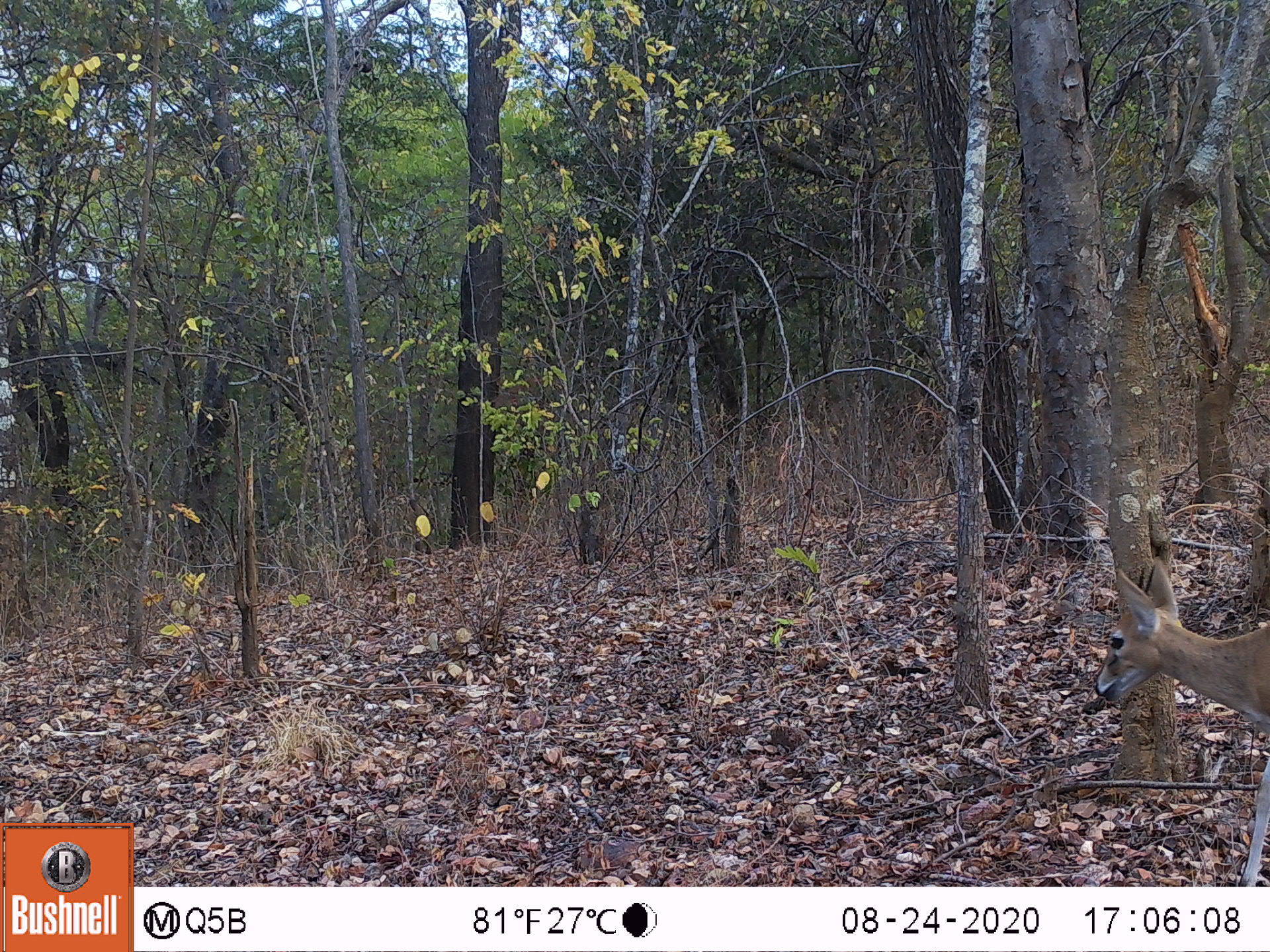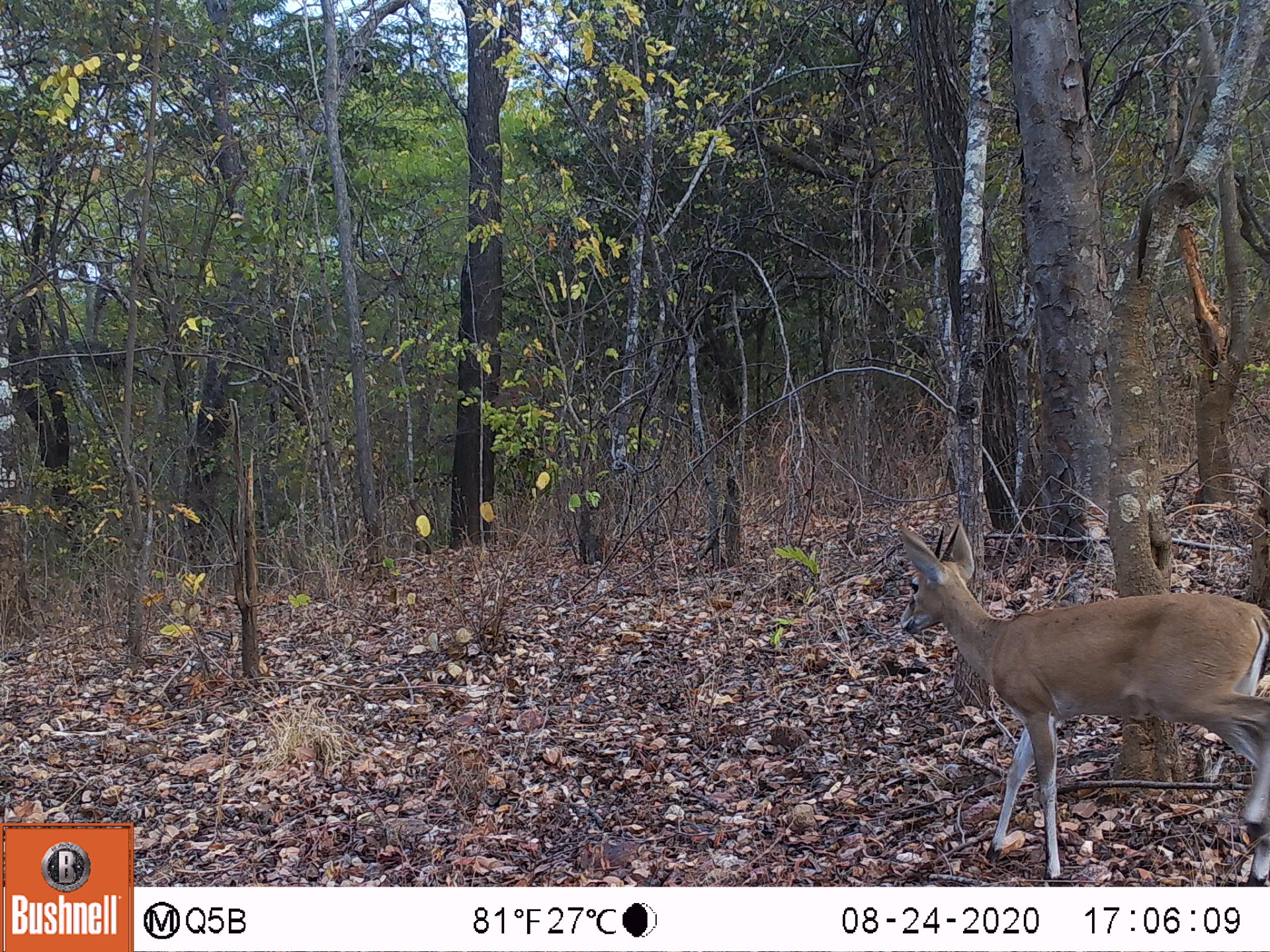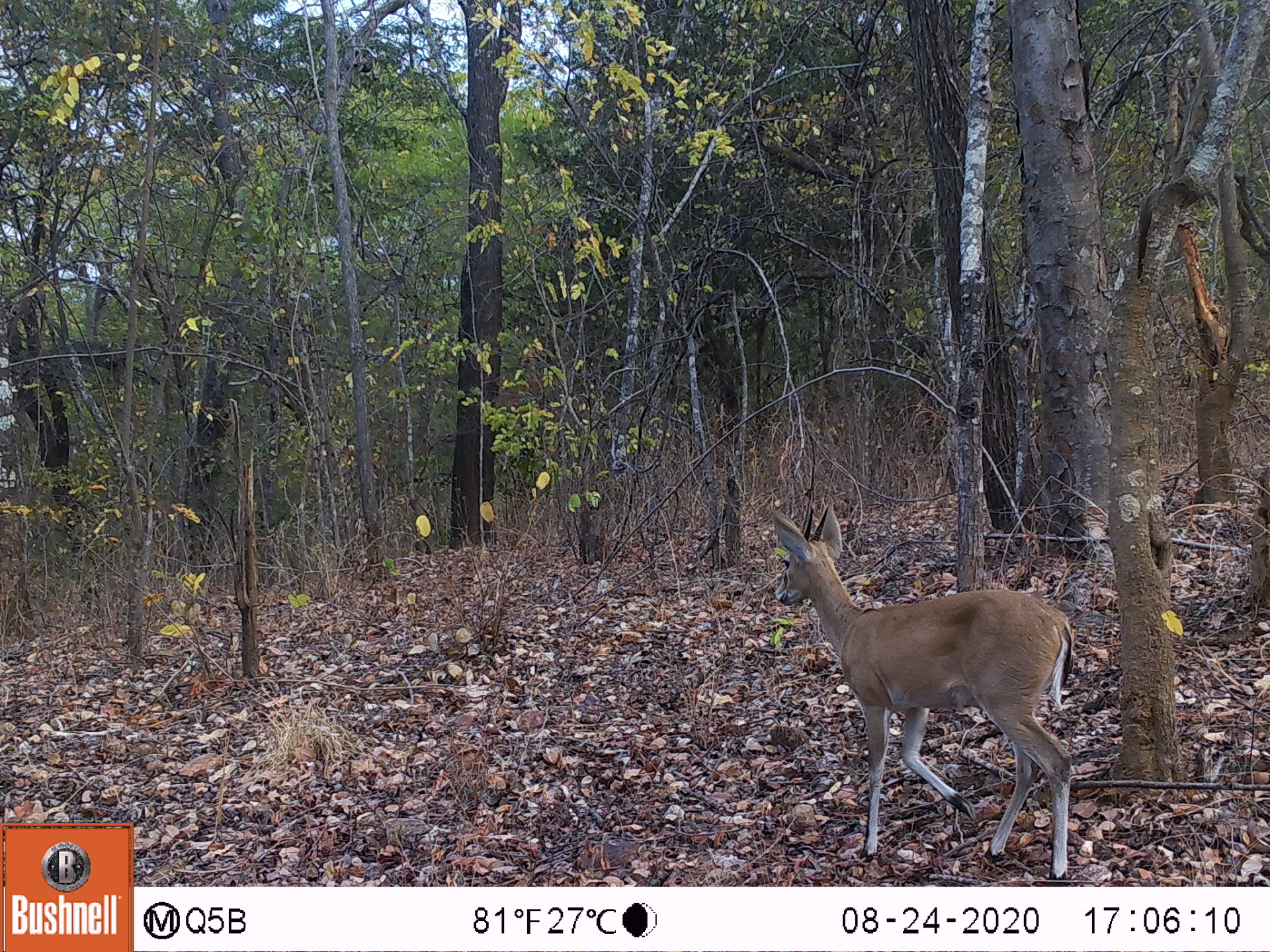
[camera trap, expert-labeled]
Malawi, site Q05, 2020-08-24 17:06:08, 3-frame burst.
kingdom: Animalia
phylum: Chordata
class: Mammalia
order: Artiodactyla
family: Bovidae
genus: Sylvicapra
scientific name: Sylvicapra grimmia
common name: common duiker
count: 1